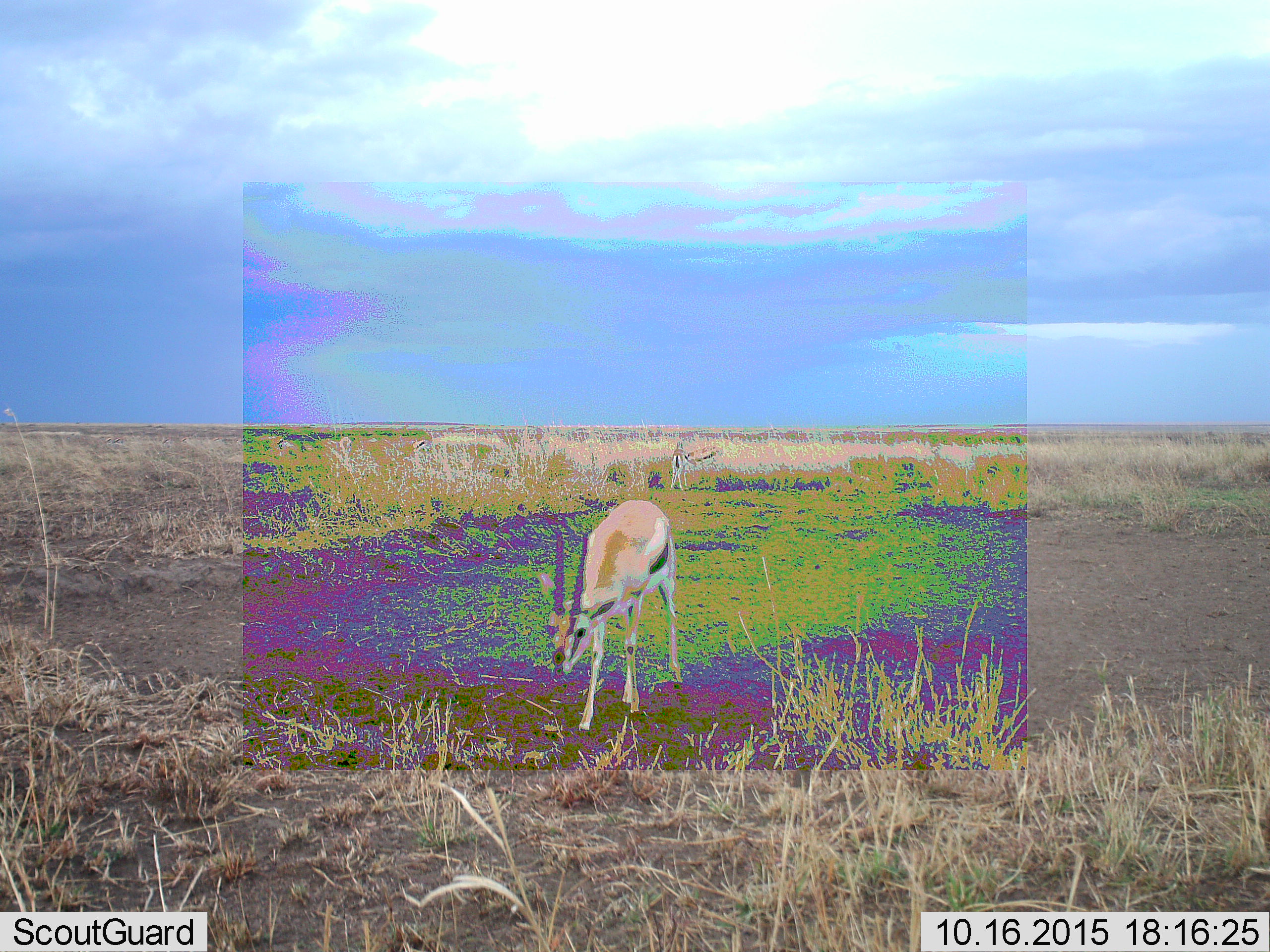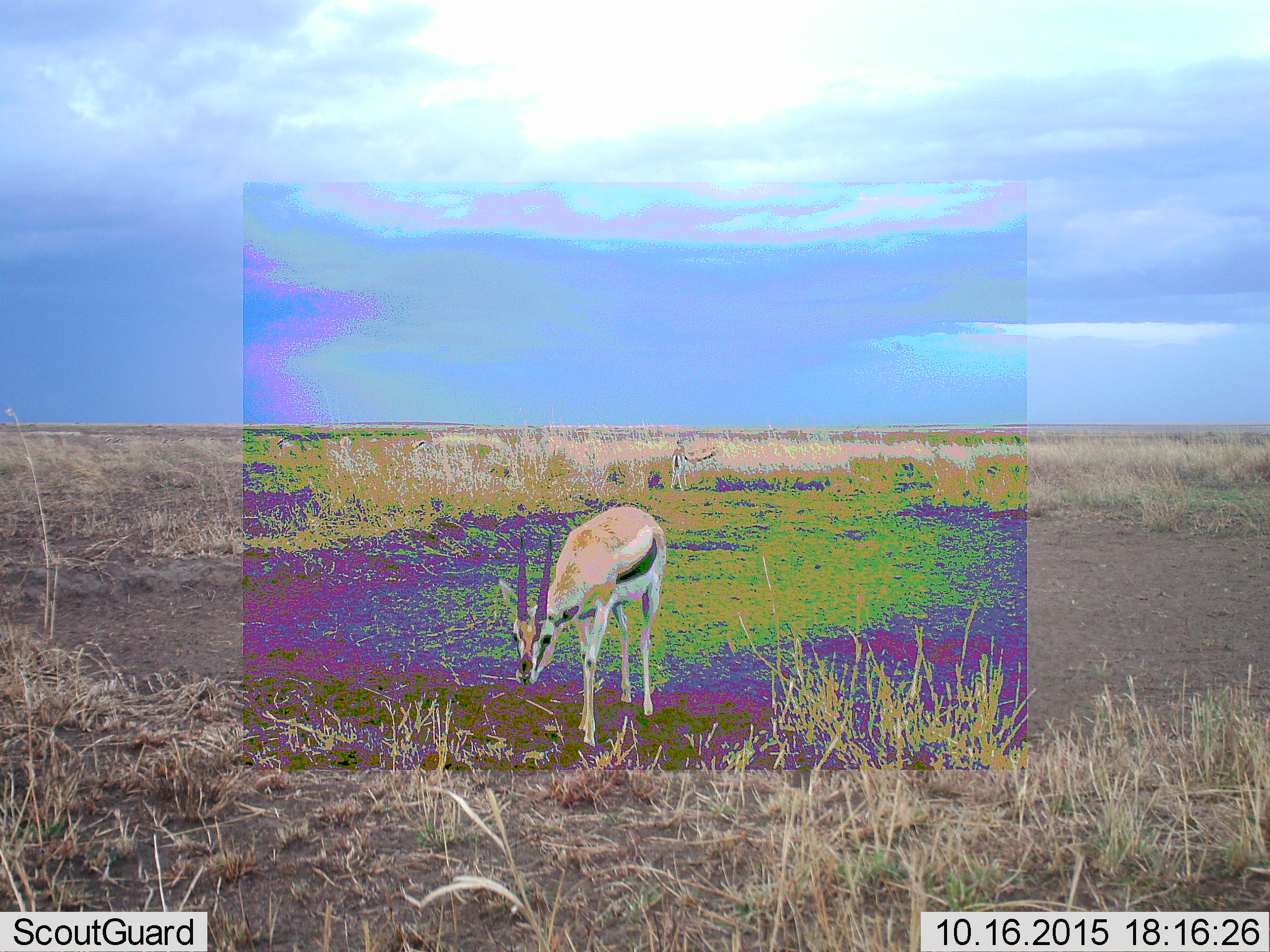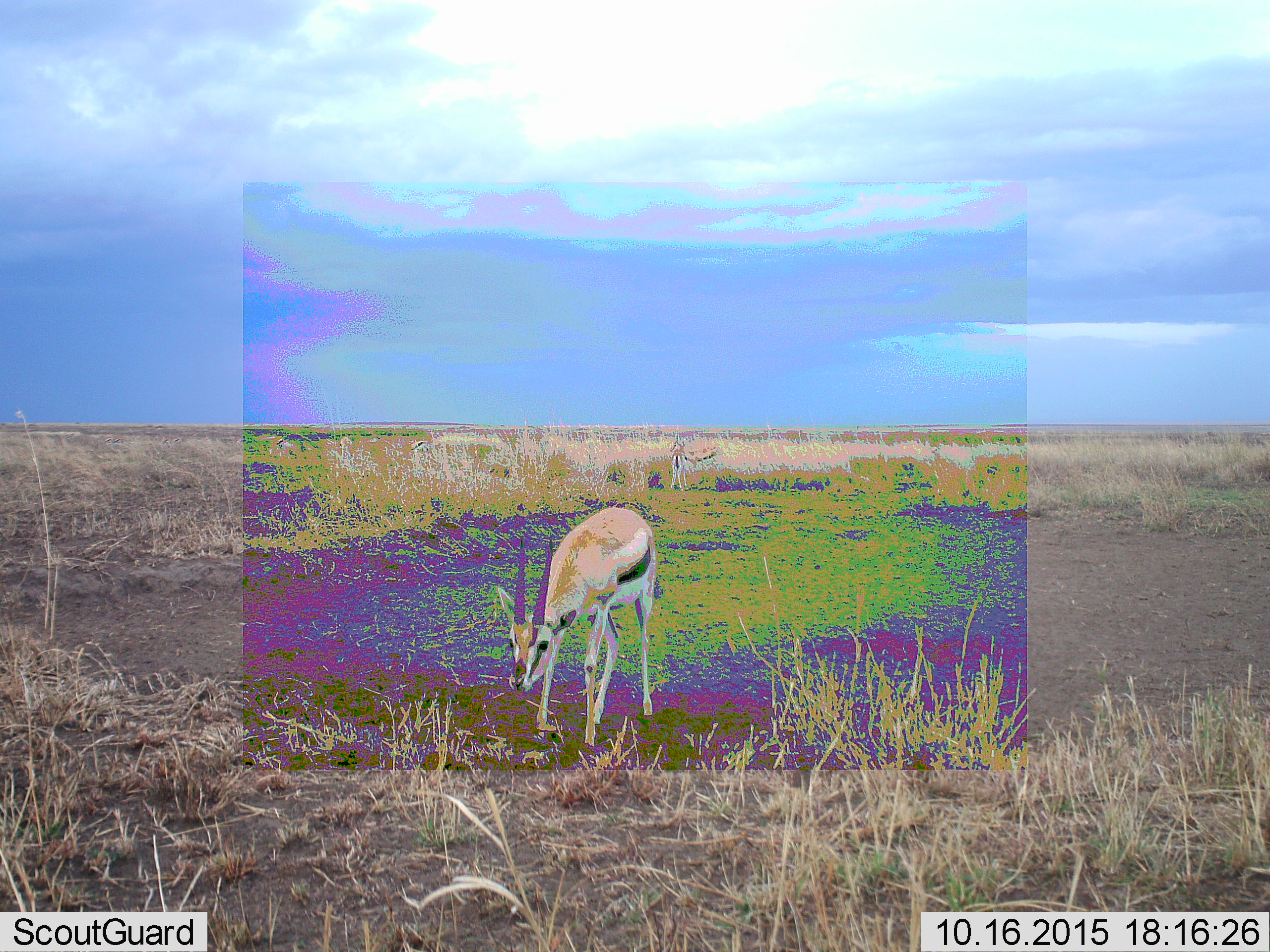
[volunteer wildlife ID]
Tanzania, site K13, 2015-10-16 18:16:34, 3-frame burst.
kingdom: Animalia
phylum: Chordata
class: Mammalia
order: Artiodactyla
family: Bovidae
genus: Eudorcas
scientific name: Eudorcas thomsonii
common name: thomson's gazelle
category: gazellethomsons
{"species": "gazellethomsons (thomson's gazelle) (Eudorcas thomsonii)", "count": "2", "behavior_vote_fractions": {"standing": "43%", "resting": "0%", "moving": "43%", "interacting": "0%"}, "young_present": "0%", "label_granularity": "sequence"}